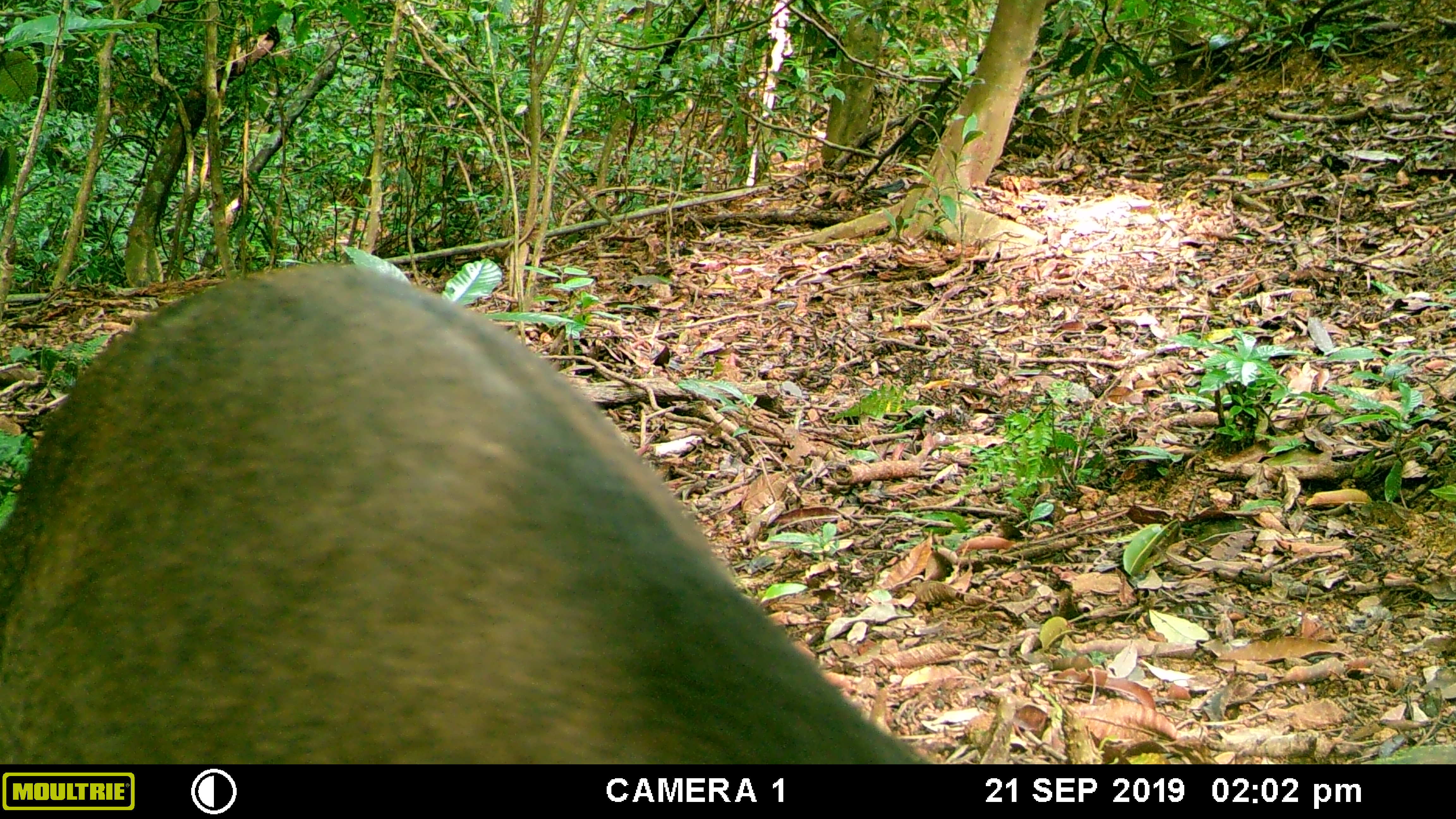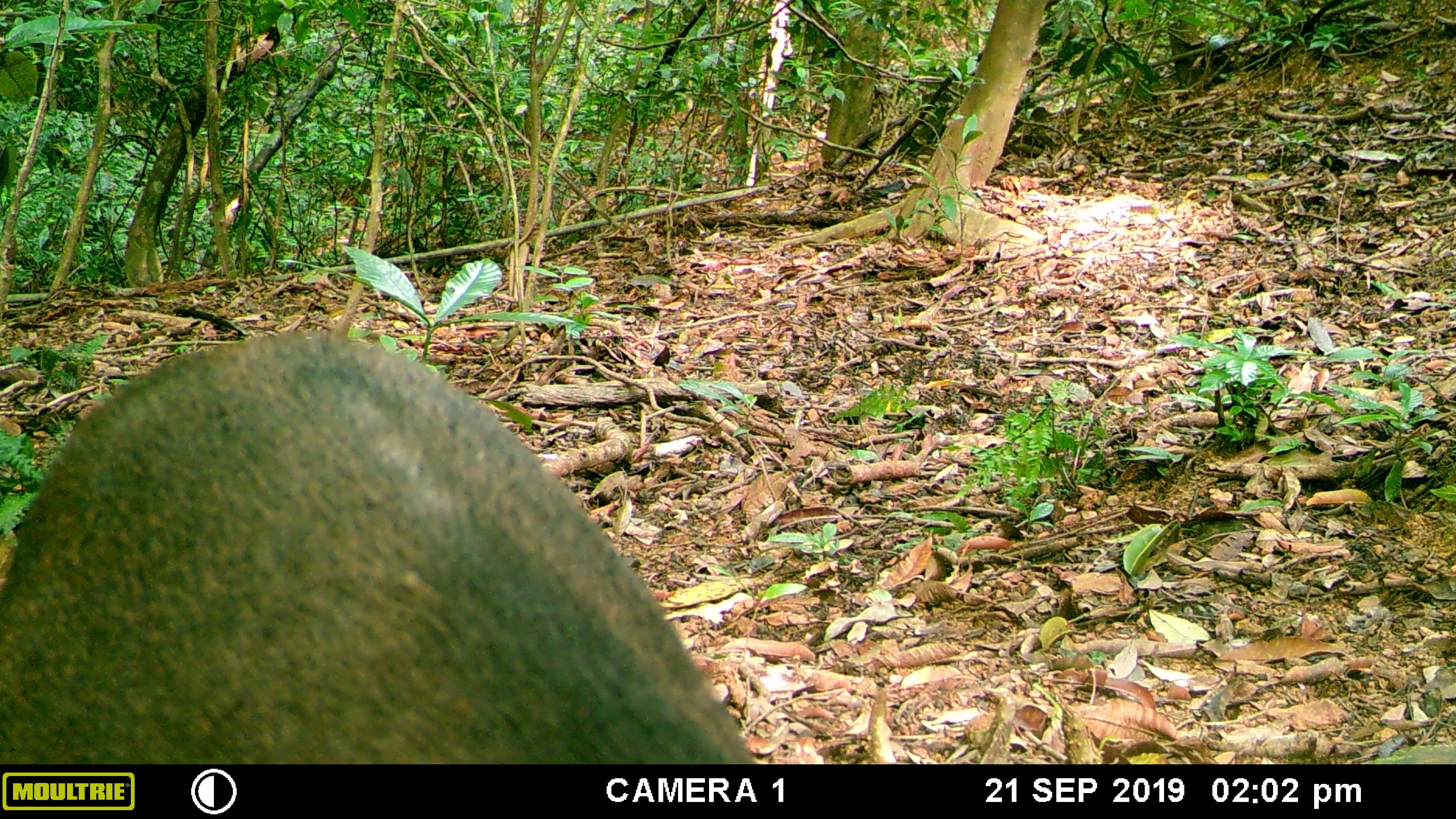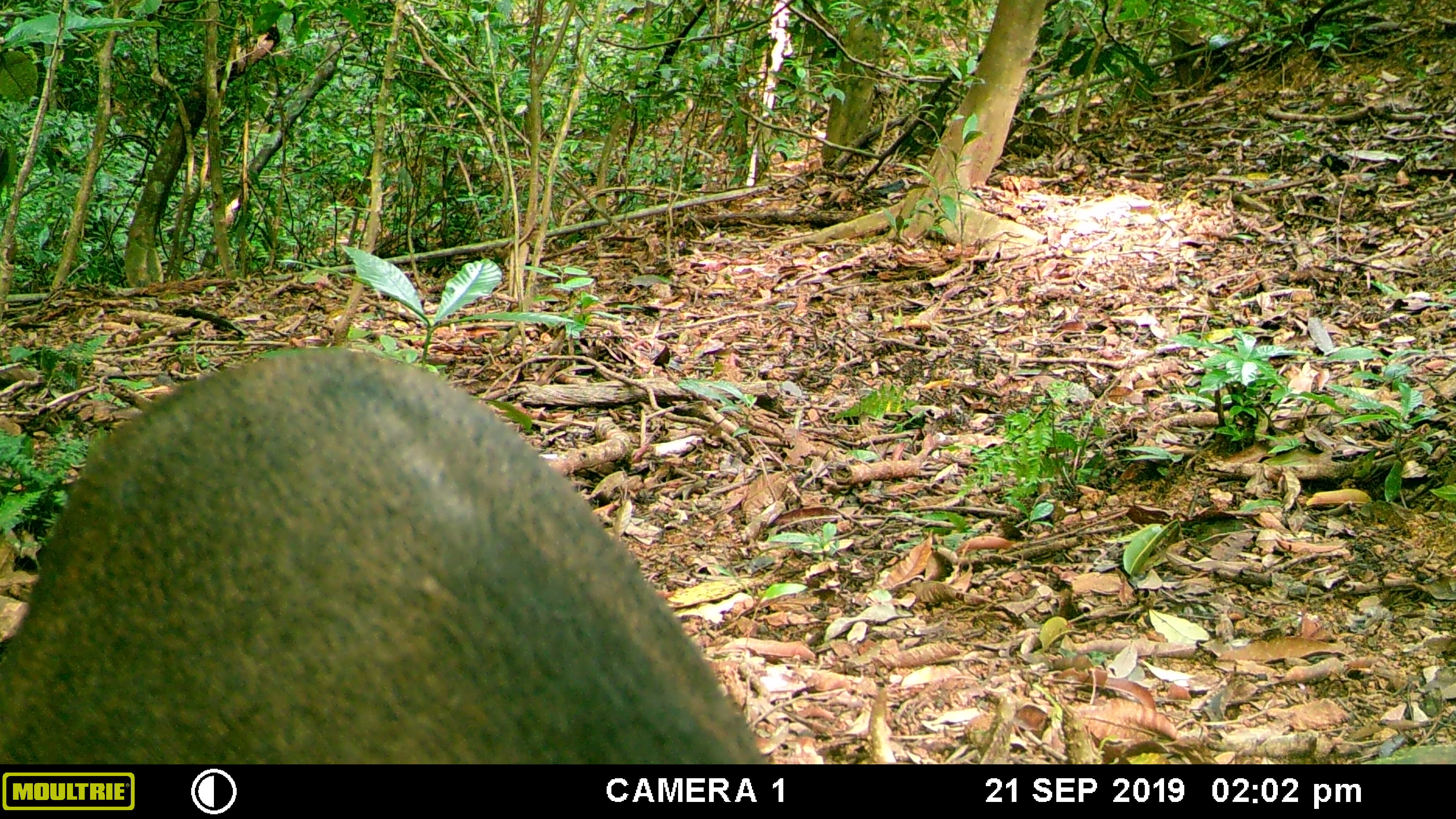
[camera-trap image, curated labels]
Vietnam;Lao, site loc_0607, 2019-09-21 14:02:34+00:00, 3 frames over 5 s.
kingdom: Animalia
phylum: Chordata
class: Mammalia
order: Artiodactyla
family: Suidae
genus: Sus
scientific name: Sus scrofa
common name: eurasian wild pig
Eurasian wild pig (Sus scrofa). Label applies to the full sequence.